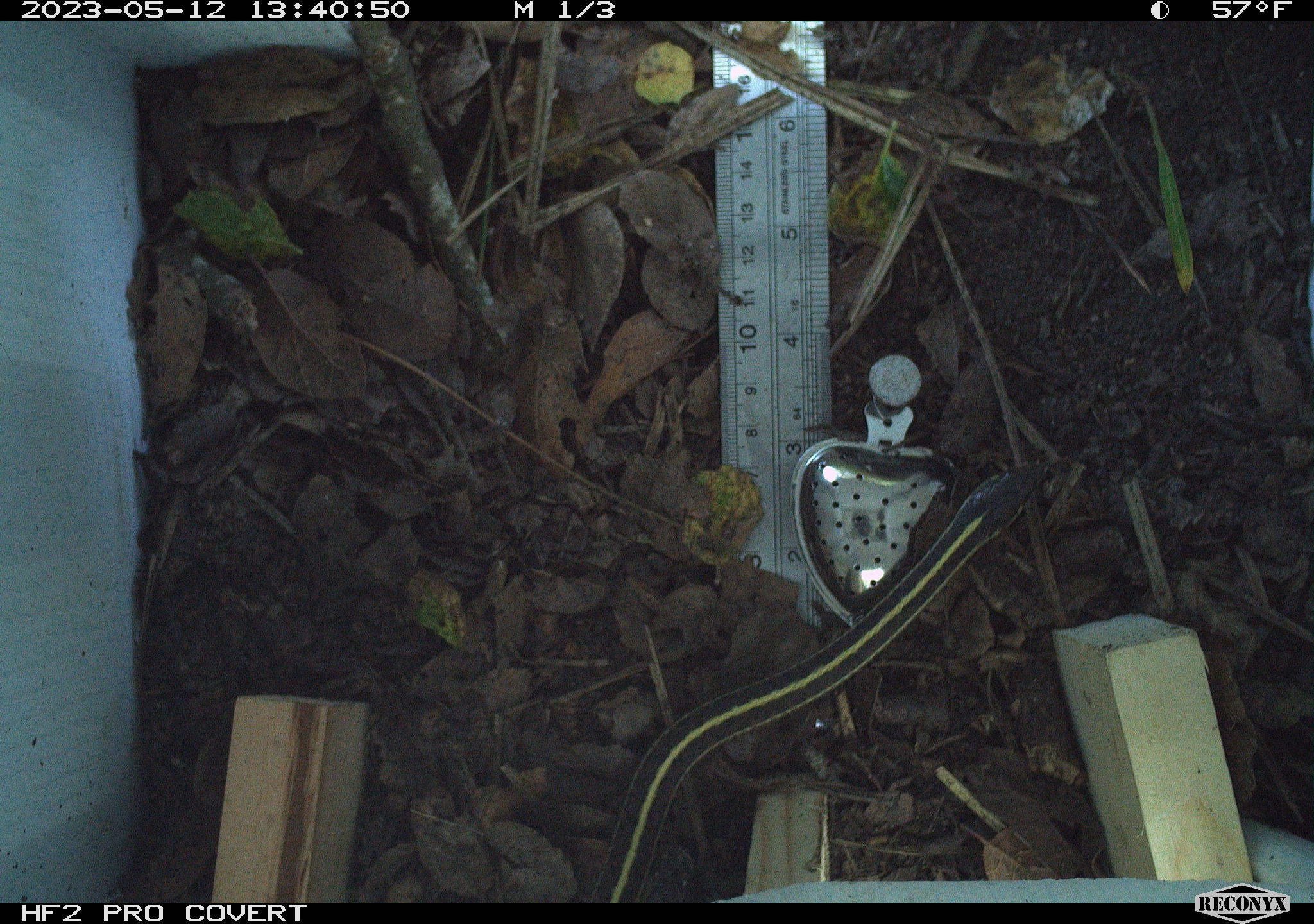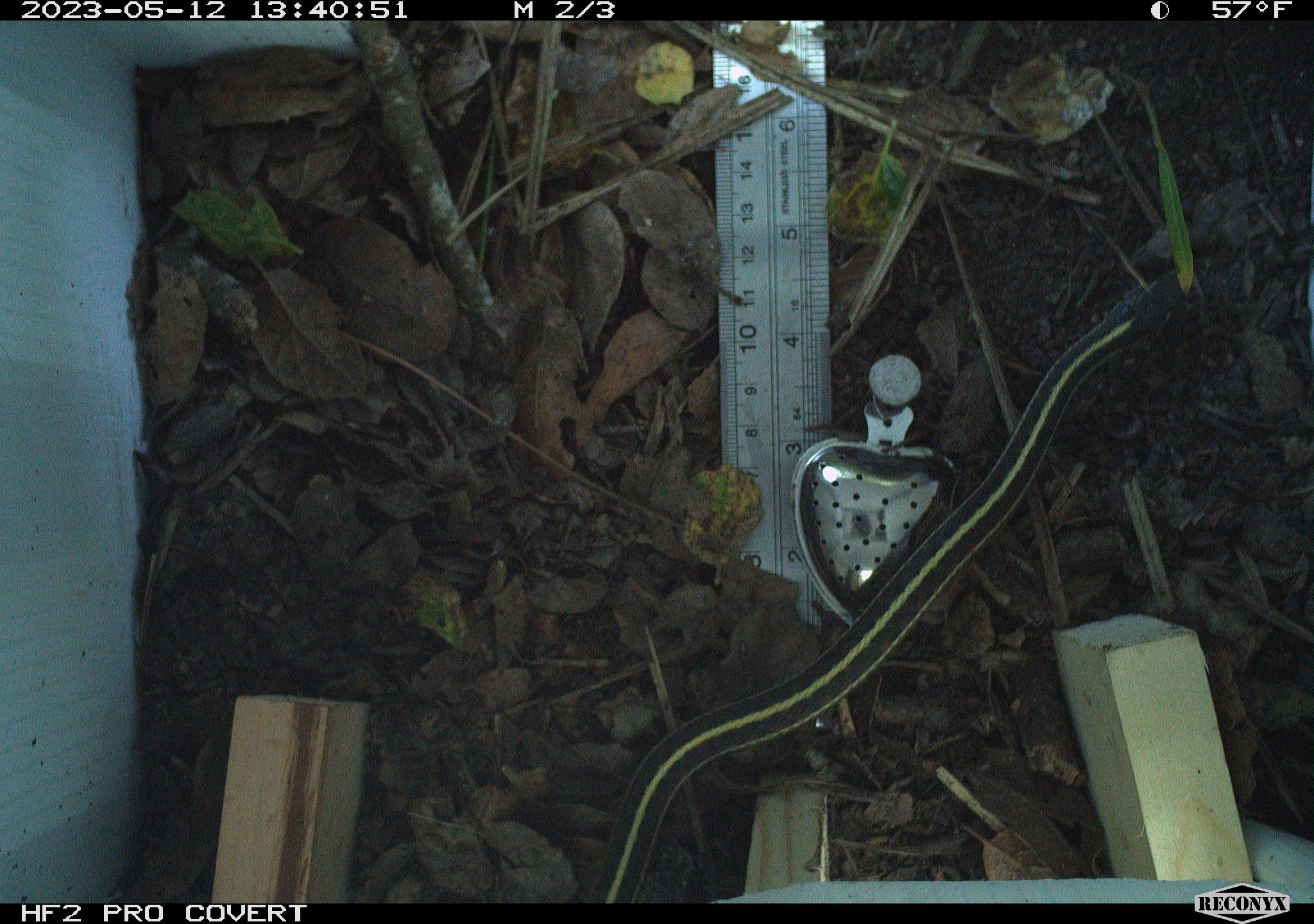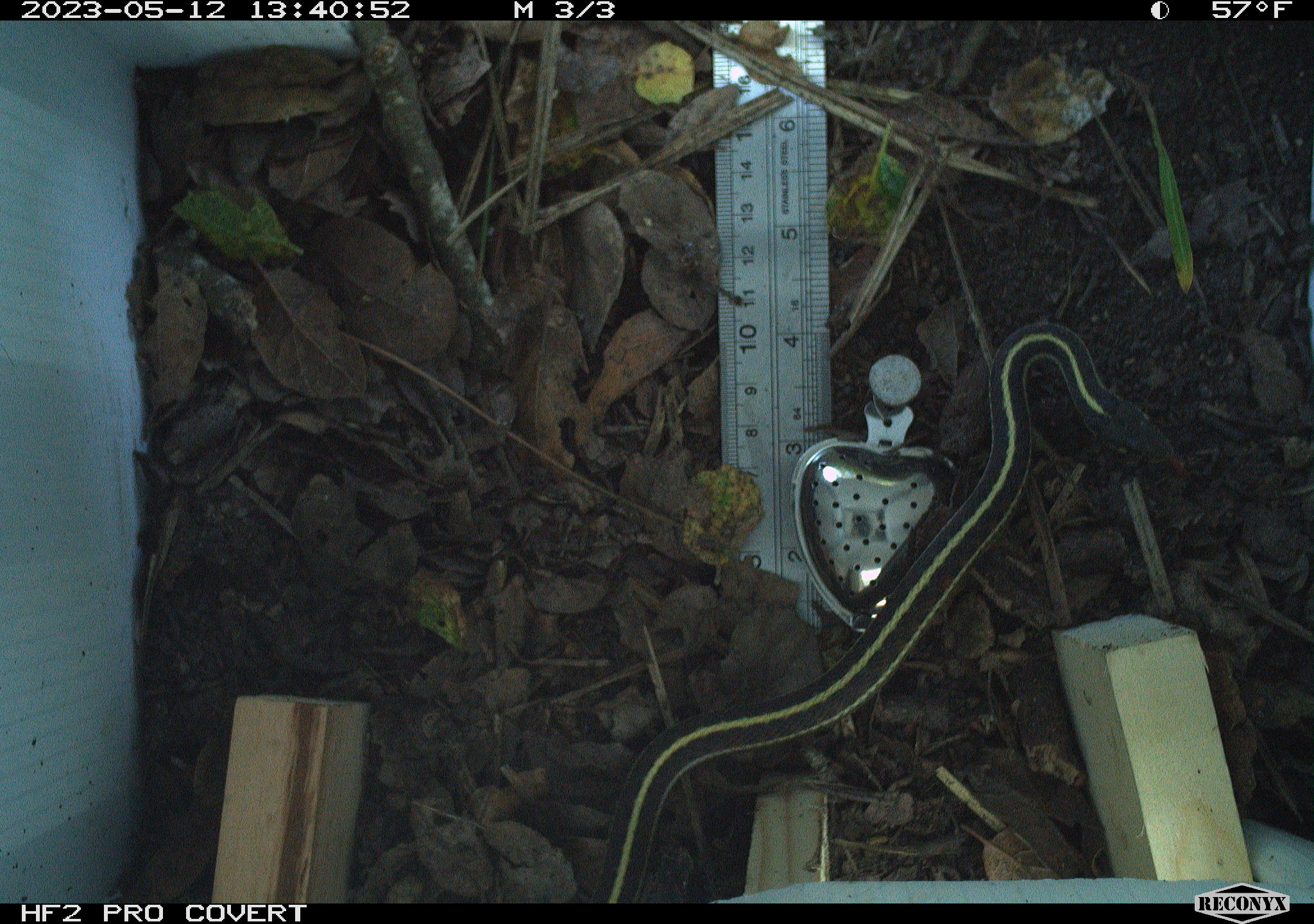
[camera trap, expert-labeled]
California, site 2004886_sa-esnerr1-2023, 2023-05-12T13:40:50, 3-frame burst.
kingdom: Animalia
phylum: Chordata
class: Reptilia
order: Squamata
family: Colubridae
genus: Thamnophis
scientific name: Thamnophis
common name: american gartersnakes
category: thamnophis species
Thamnophis species (american gartersnakes) (Thamnophis).